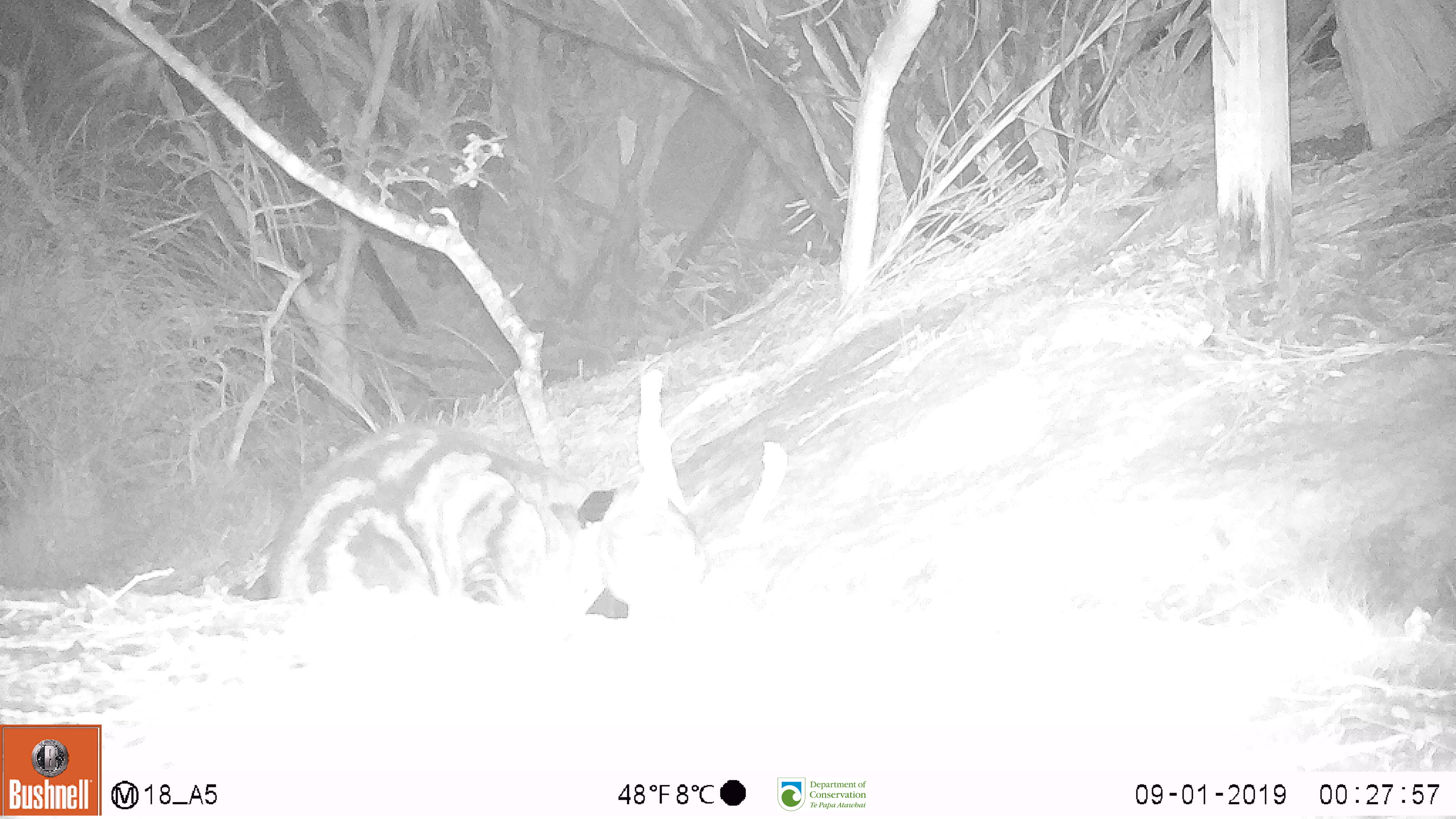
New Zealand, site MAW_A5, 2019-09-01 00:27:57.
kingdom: Animalia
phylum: Chordata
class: Mammalia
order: Carnivora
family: Felidae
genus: Felis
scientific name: Felis catus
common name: domestic cat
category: cat